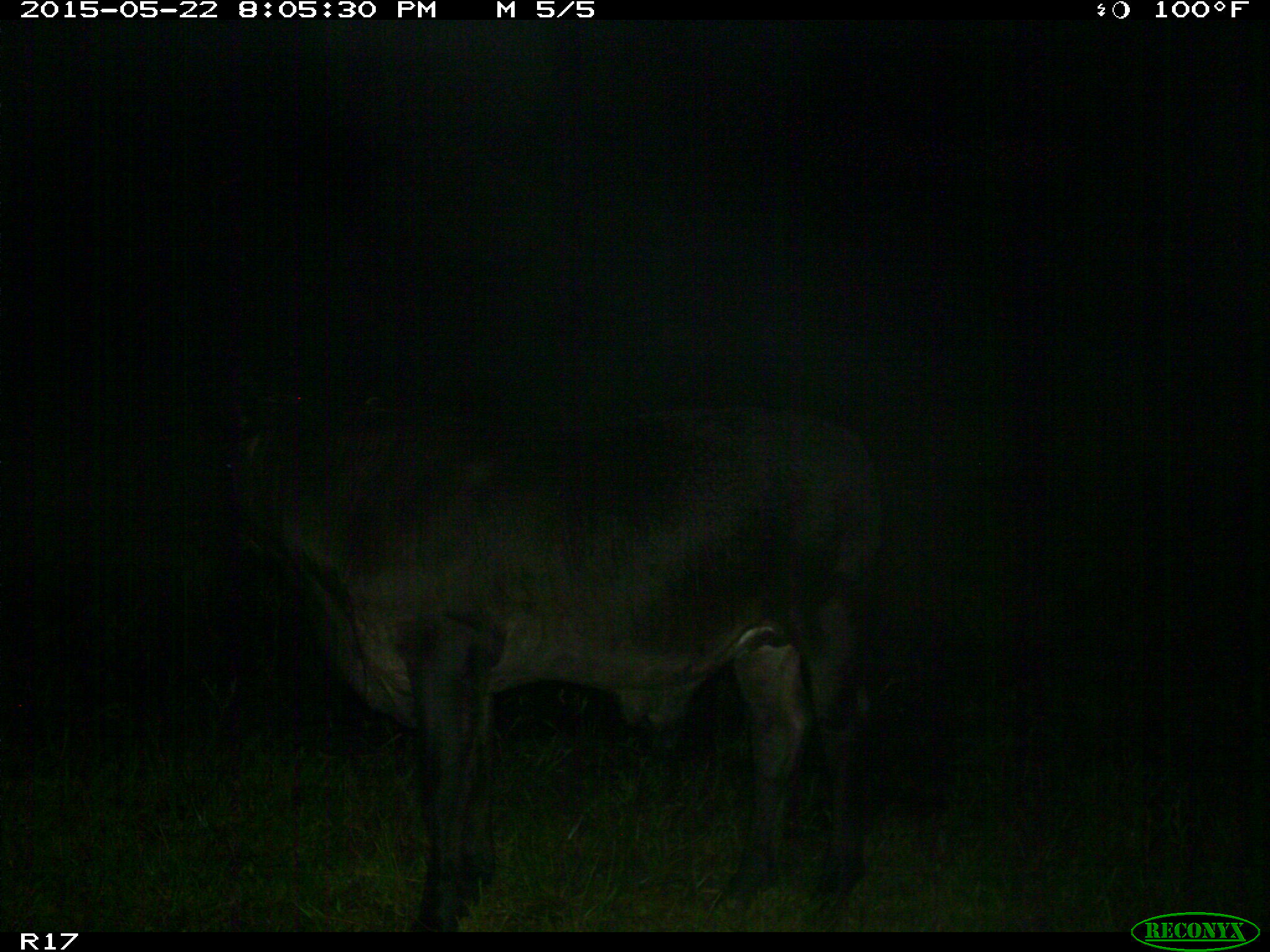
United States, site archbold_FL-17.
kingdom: Animalia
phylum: Chordata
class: Mammalia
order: Artiodactyla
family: Bovidae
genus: Bos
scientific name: Bos taurus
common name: domestic cow